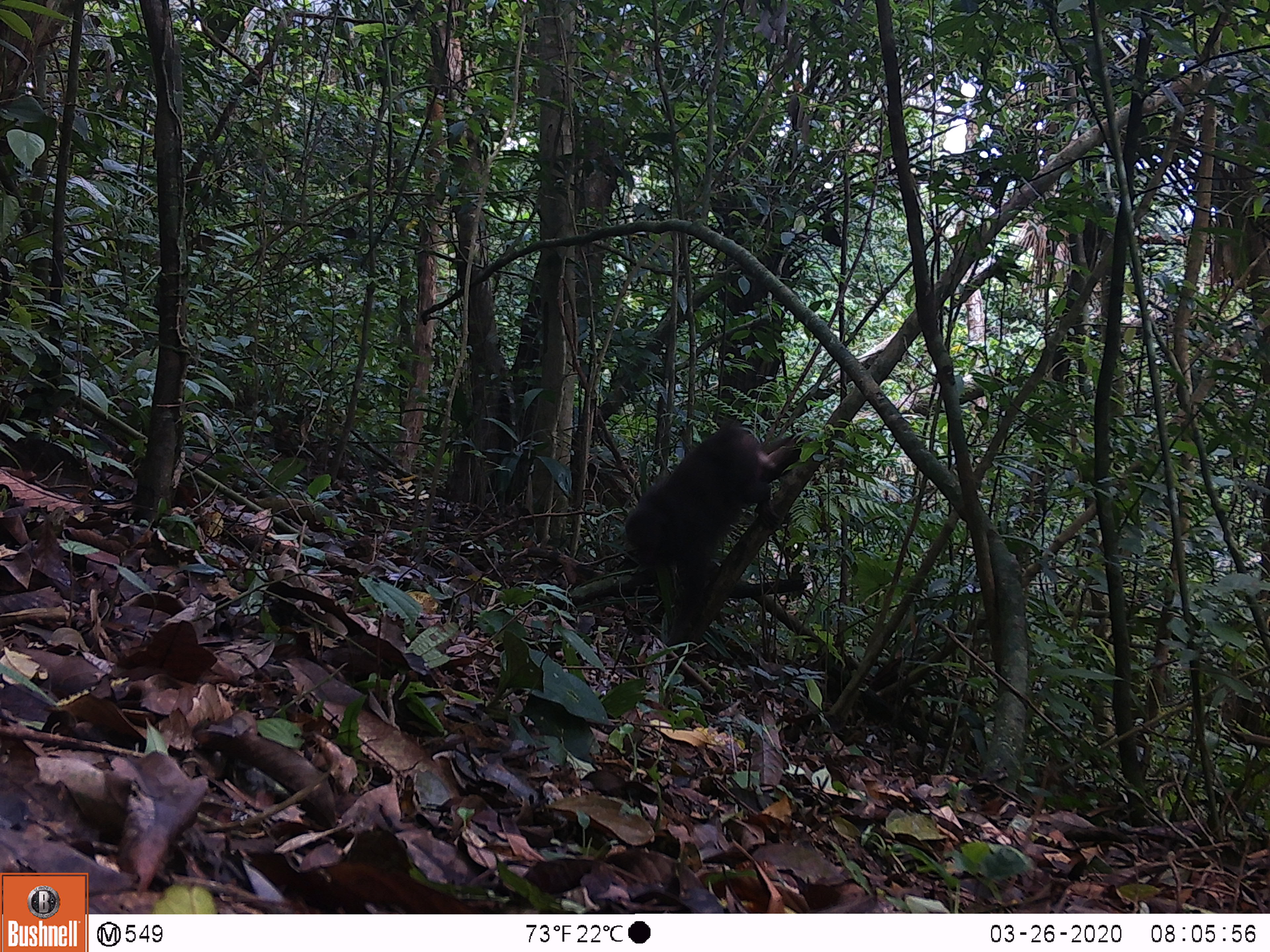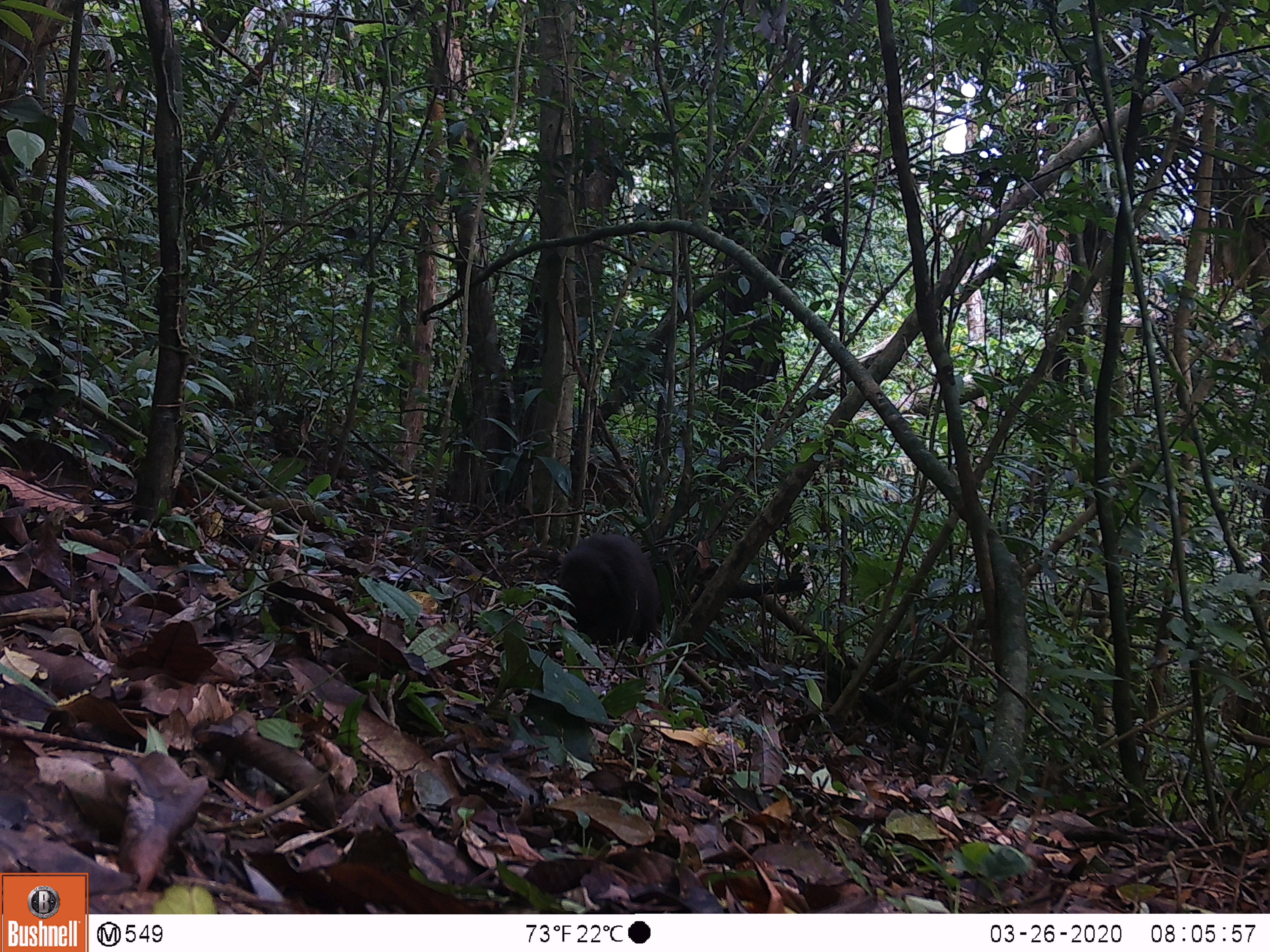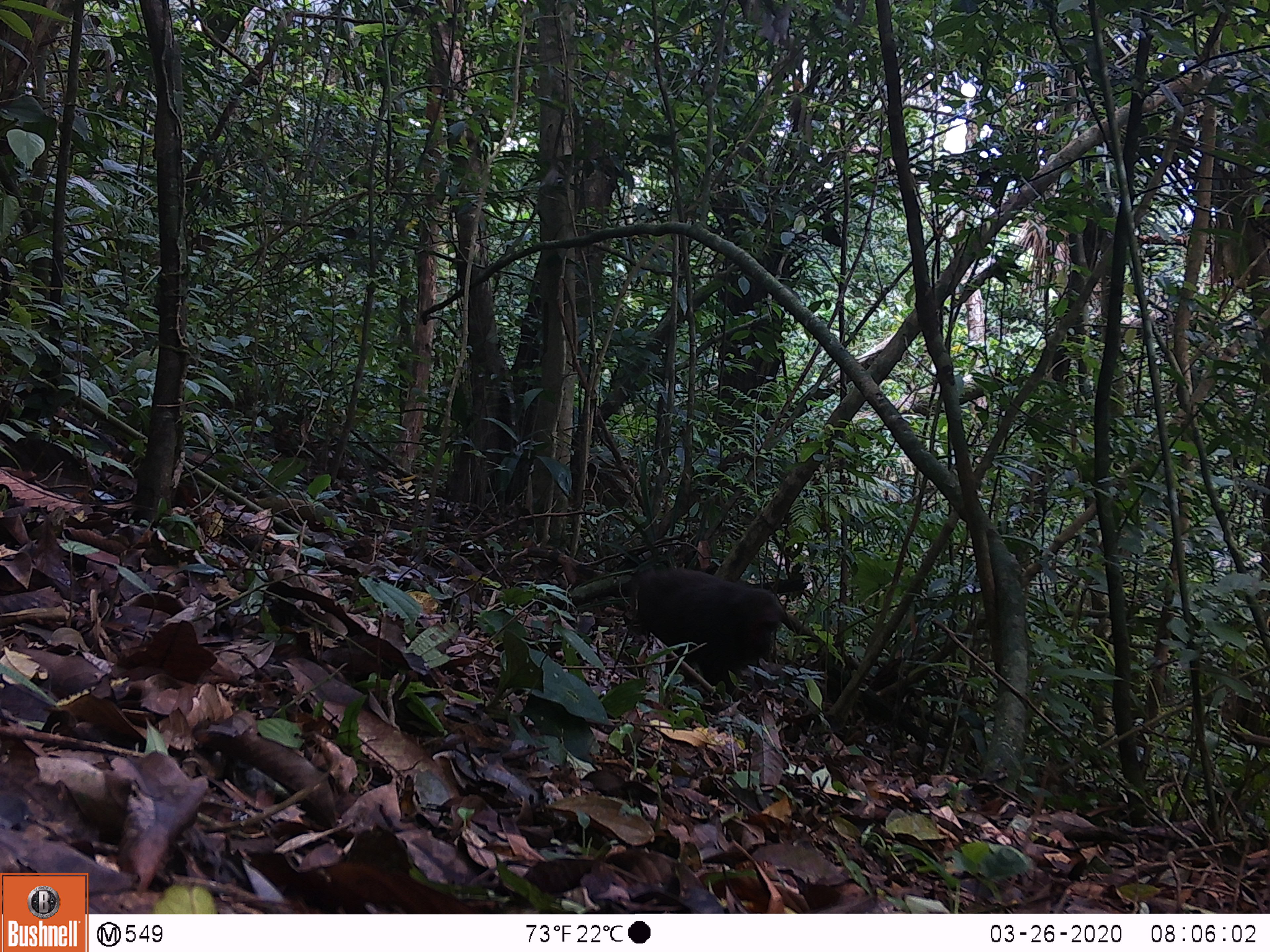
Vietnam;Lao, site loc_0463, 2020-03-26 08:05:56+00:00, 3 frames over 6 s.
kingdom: Animalia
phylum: Chordata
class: Mammalia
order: Primates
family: Cercopithecidae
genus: Macaca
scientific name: Macaca arctoides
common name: stump-tailed macaque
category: stump tailed macaque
Stump tailed macaque (stump-tailed macaque) (Macaca arctoides). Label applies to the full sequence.